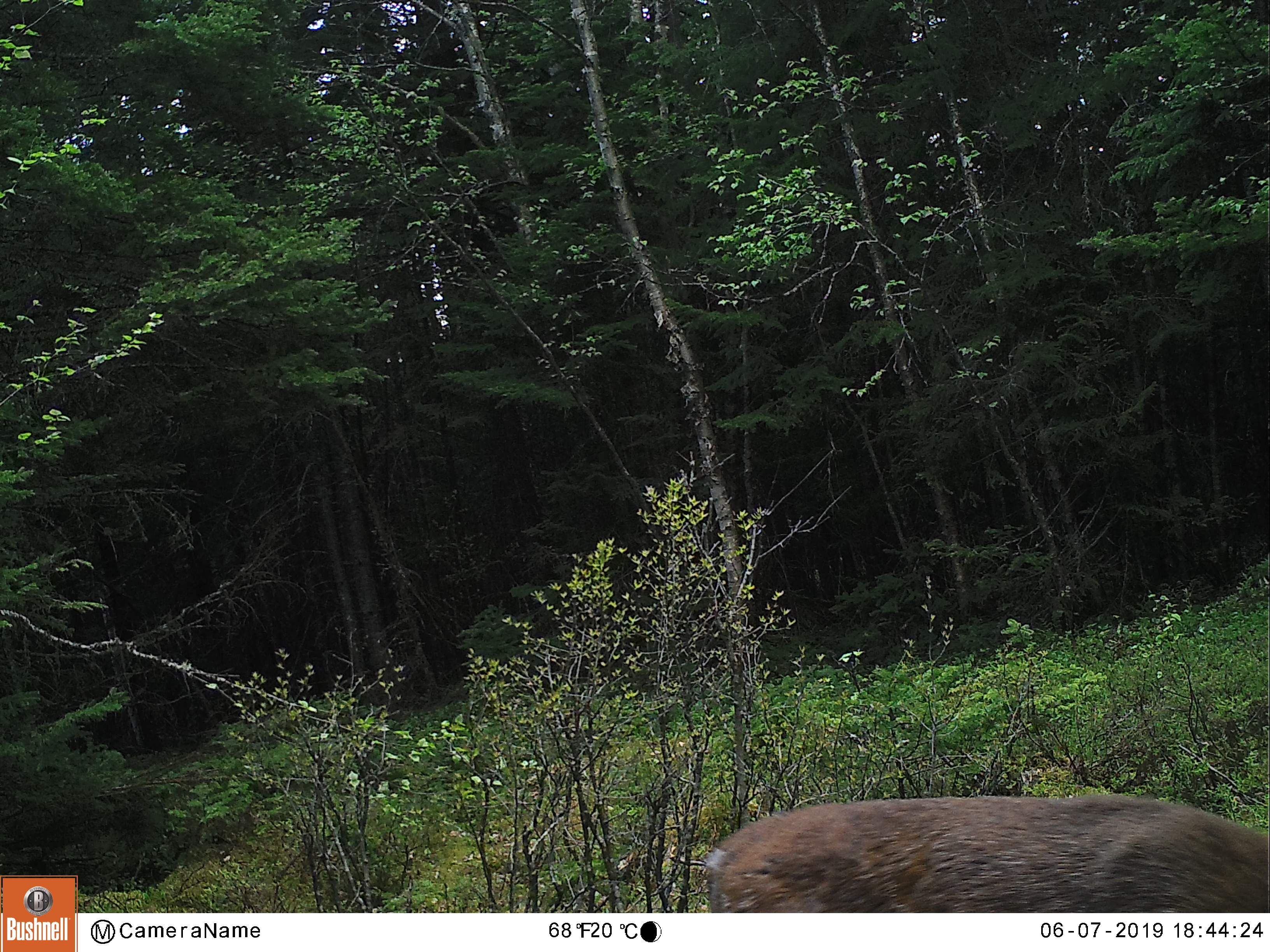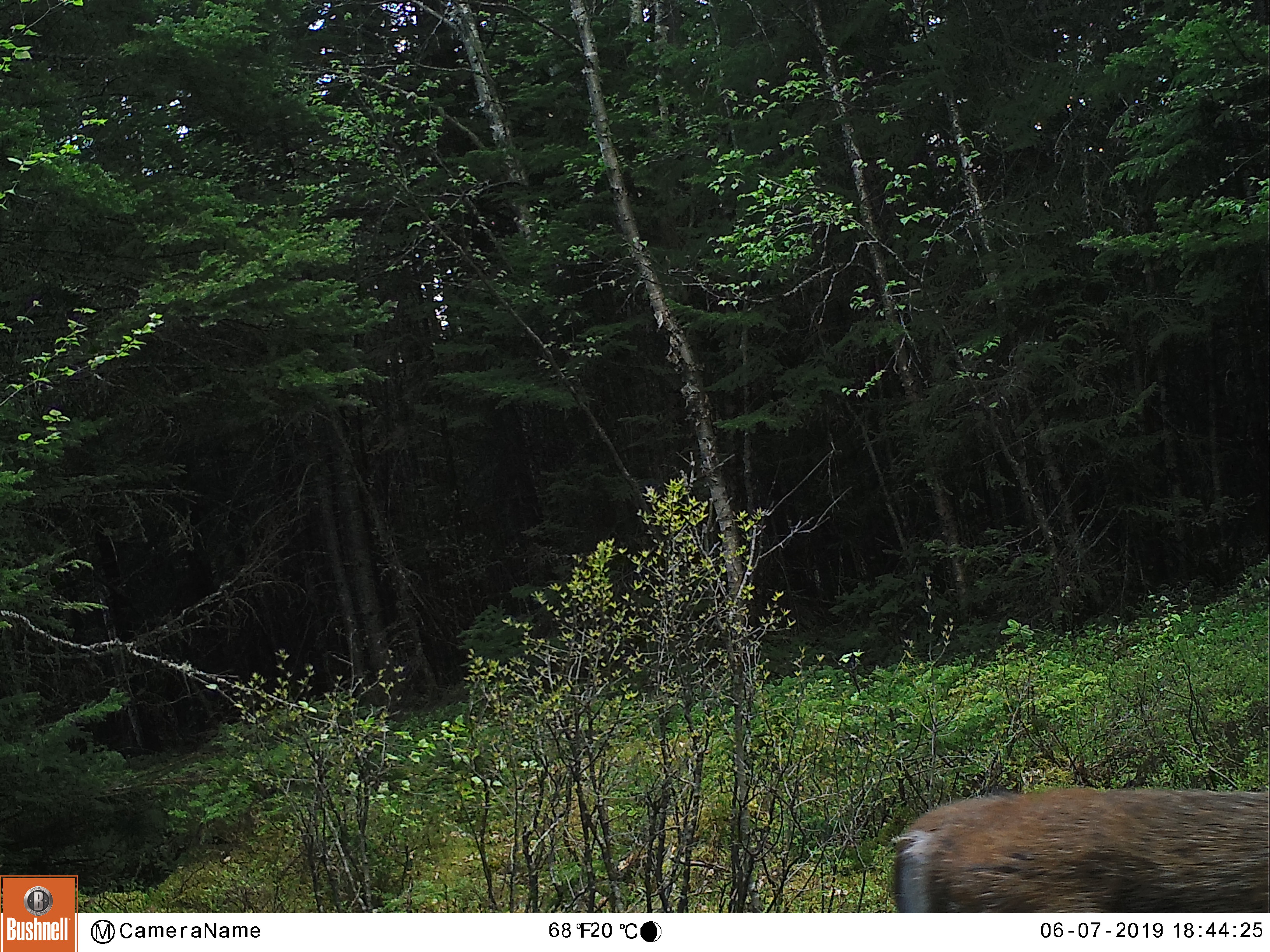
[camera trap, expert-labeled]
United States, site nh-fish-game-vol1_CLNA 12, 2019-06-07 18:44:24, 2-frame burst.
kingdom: Animalia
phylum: Chordata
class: Mammalia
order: Artiodactyla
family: Cervidae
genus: Odocoileus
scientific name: Odocoileus virginianus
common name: white-tailed deer